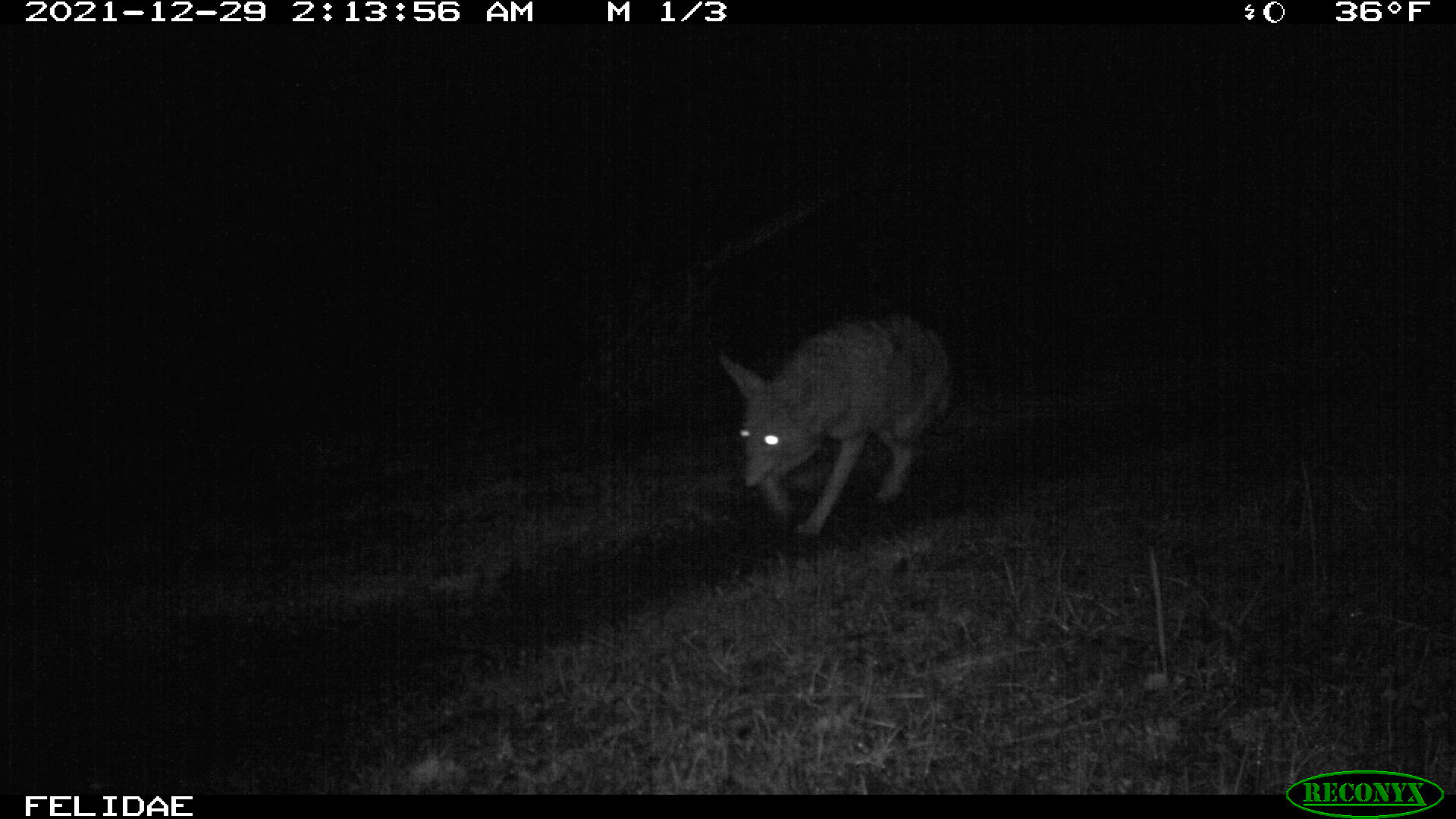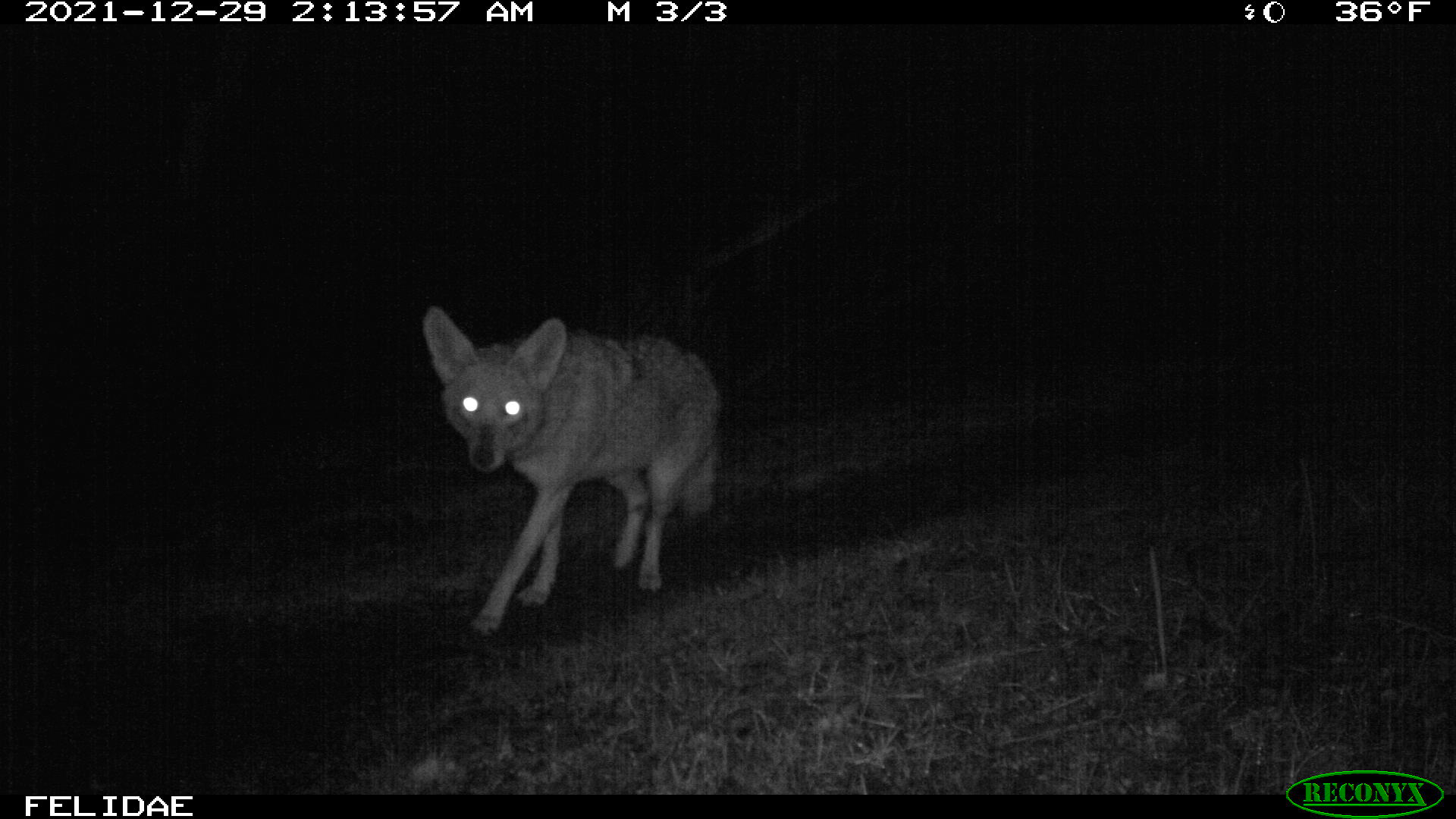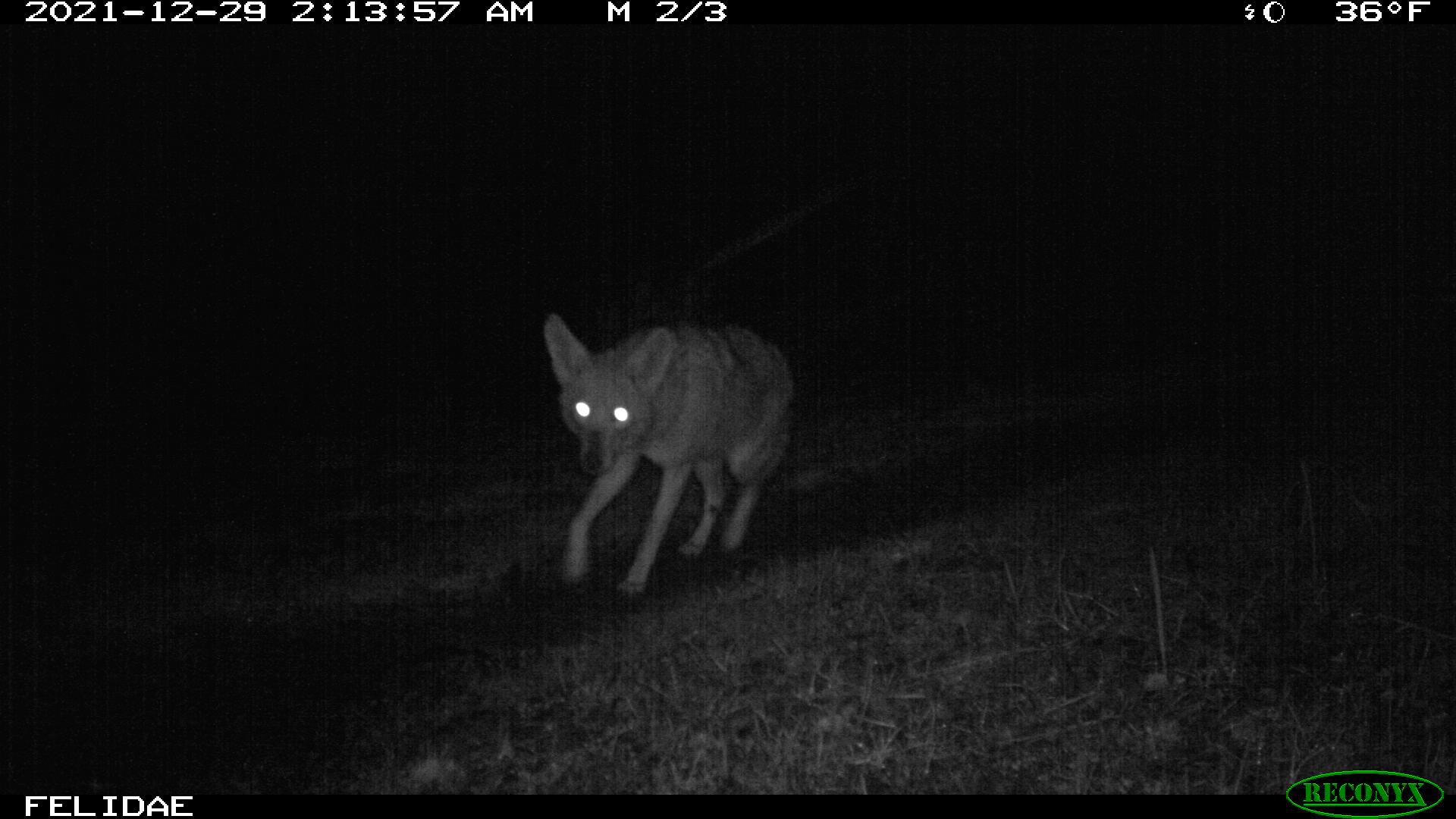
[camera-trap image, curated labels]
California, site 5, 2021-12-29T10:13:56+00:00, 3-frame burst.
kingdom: Animalia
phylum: Chordata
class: Mammalia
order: Carnivora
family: Canidae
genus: Canis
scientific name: Canis latrans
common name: coyote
Coyote (Canis latrans).